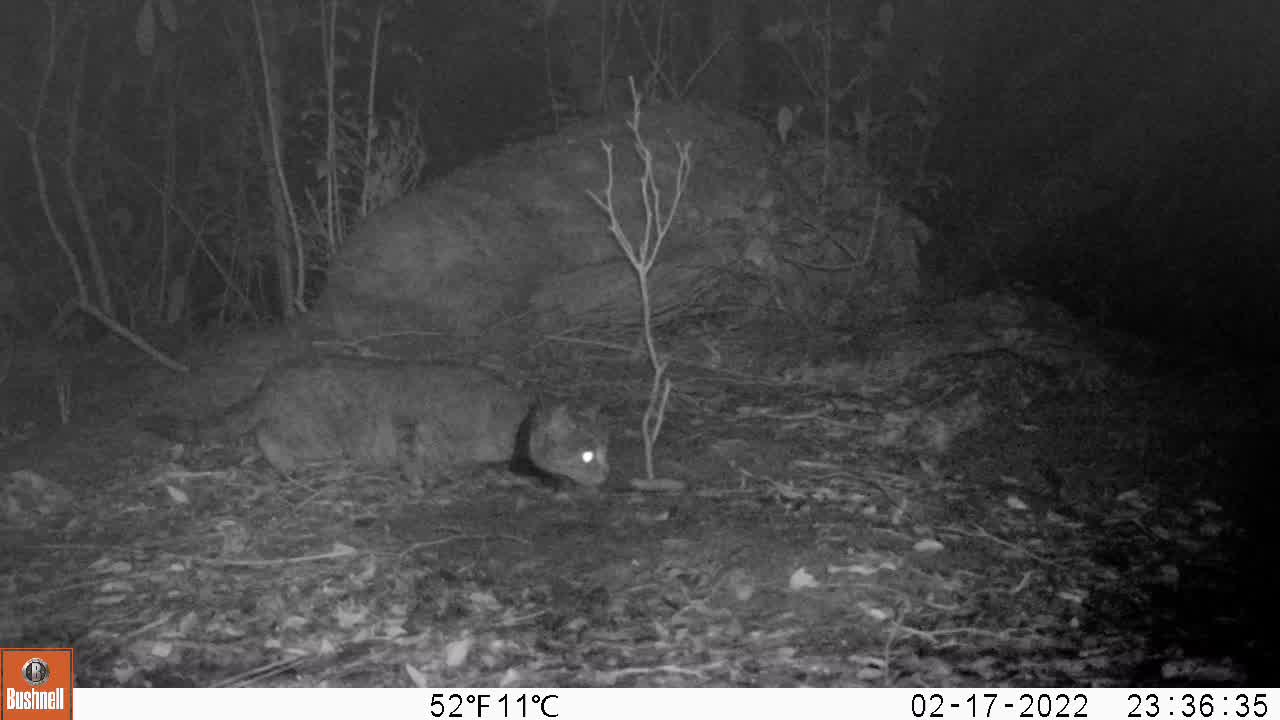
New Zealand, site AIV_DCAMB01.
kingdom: Animalia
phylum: Chordata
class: Mammalia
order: Carnivora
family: Felidae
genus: Felis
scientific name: Felis catus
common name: domestic cat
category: cat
Cat (domestic cat) (Felis catus).